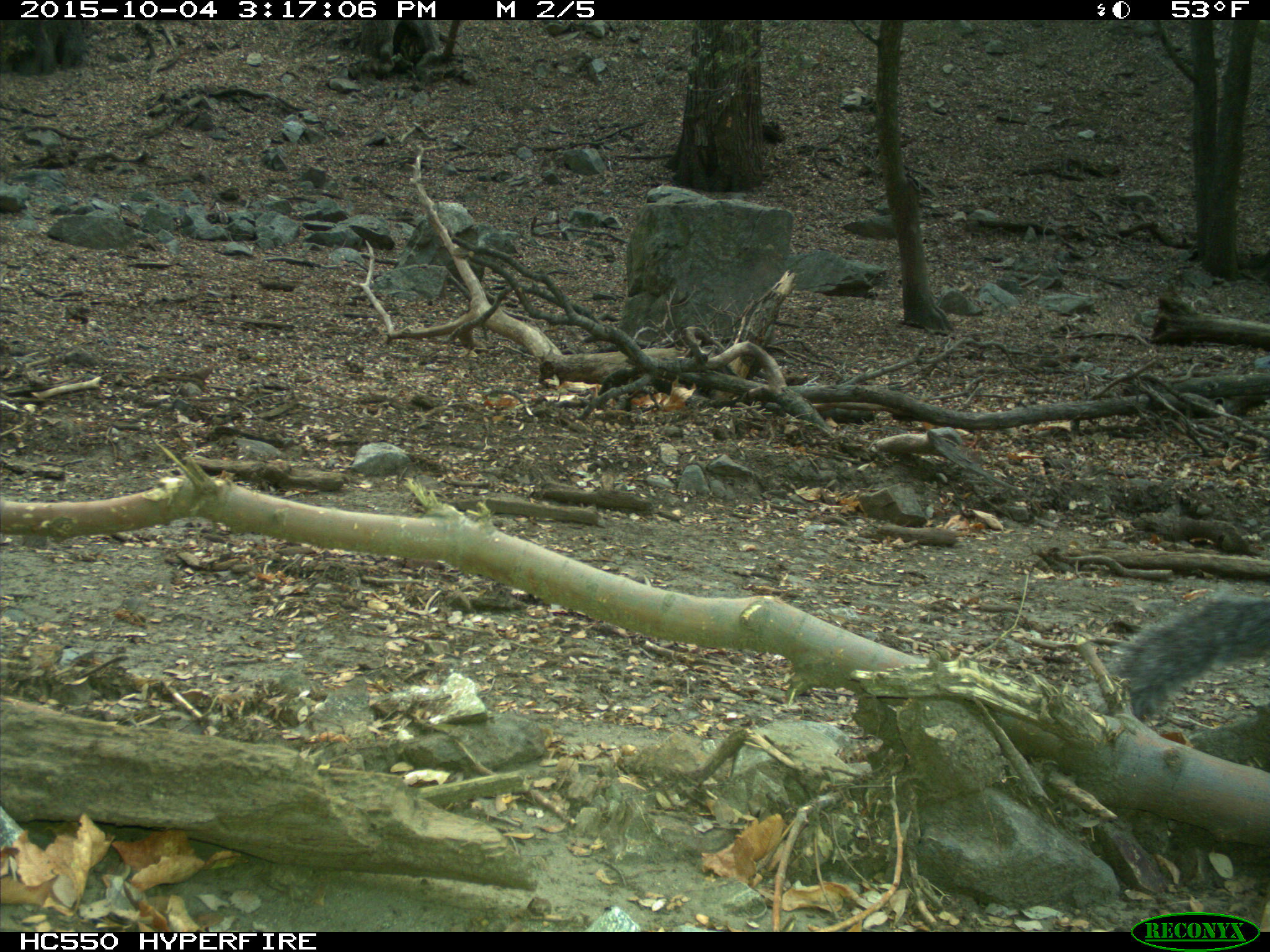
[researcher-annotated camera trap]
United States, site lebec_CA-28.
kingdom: Animalia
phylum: Chordata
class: Mammalia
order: Rodentia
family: Sciuridae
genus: Sciurus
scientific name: Sciurus carolinensis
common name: eastern gray squirrel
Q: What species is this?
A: Sciurus carolinensis (eastern gray squirrel).